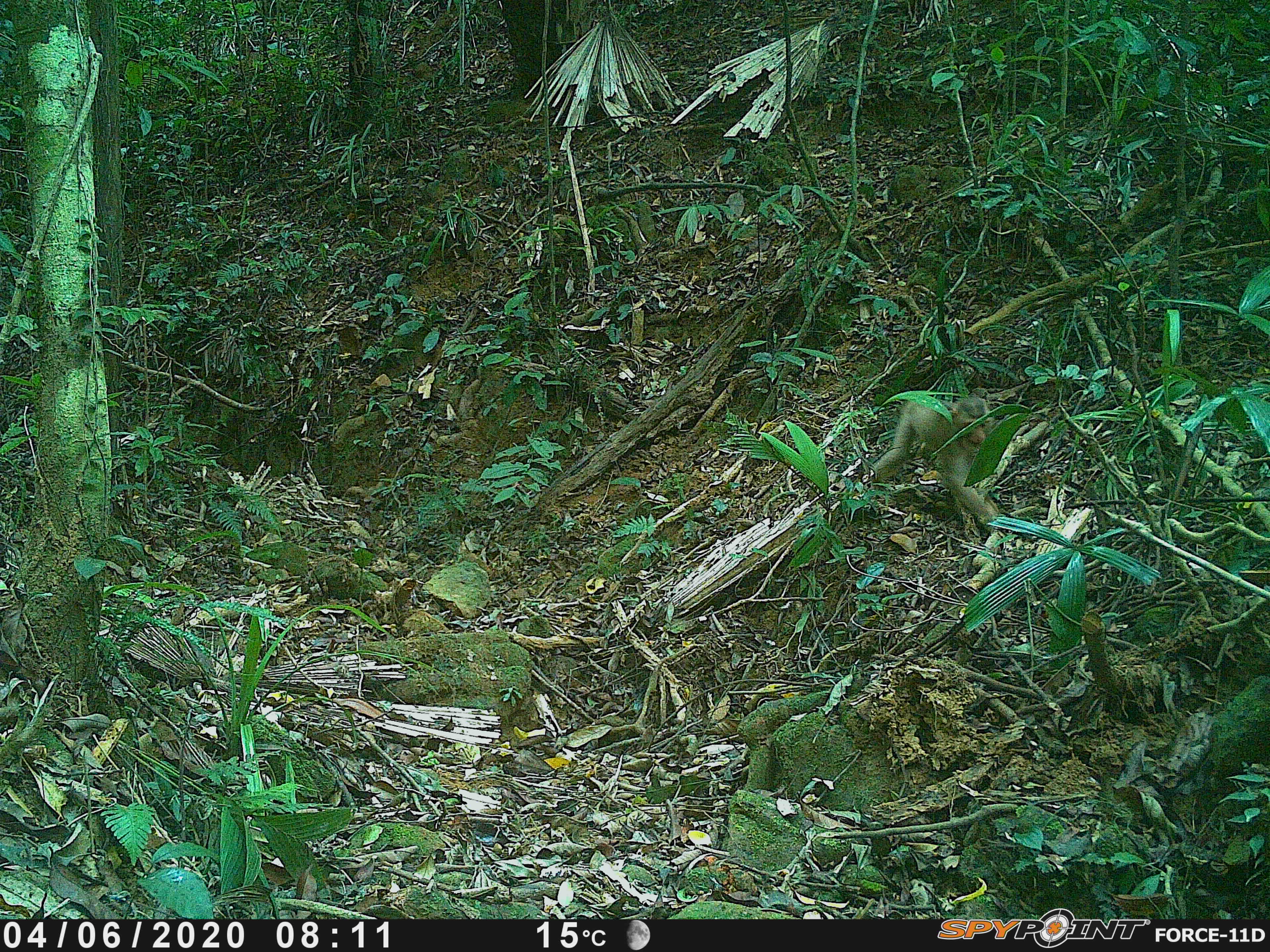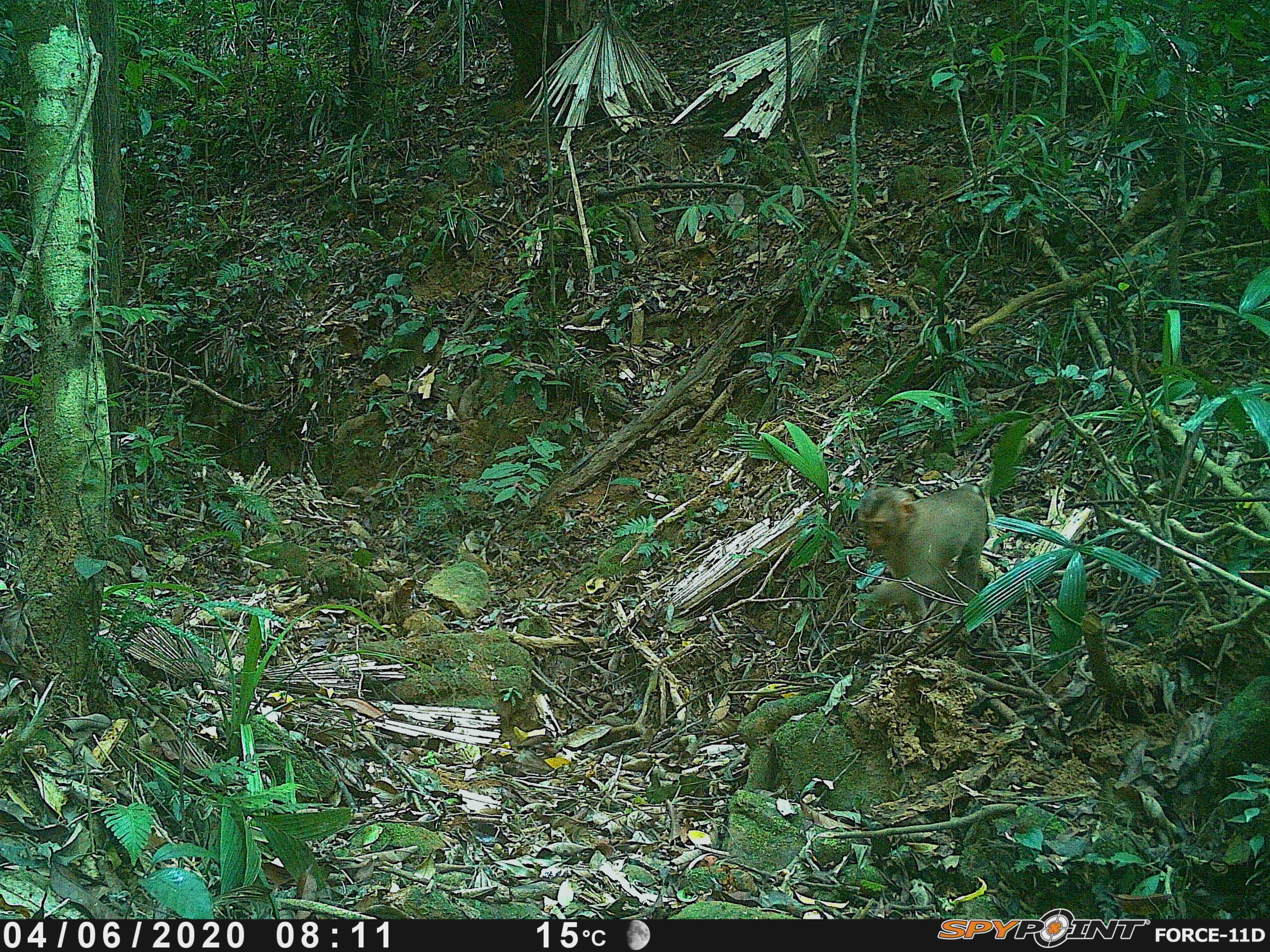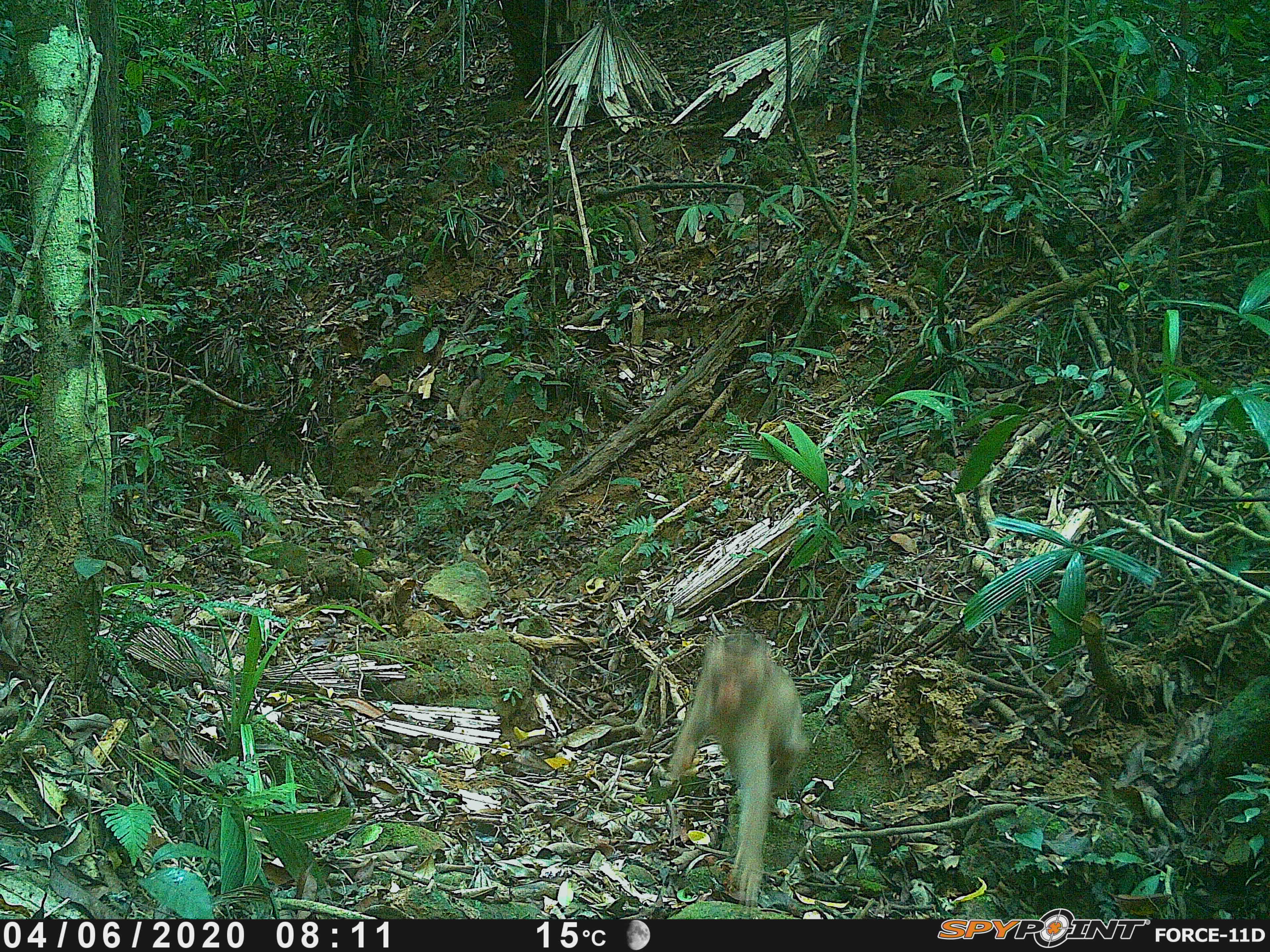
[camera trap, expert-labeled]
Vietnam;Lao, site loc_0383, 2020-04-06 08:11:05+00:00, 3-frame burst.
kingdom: Animalia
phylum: Chordata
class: Mammalia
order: Primates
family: Cercopithecidae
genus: Macaca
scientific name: Macaca nemestrina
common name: pig-tailed macaque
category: pig tailed macaque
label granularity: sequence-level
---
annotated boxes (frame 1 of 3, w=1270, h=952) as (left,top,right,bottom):
pig tailed macaque: (861,396,998,525)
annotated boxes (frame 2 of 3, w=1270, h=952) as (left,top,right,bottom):
pig tailed macaque: (855,487,987,623)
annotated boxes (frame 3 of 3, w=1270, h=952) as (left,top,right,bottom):
pig tailed macaque: (668,627,809,915)